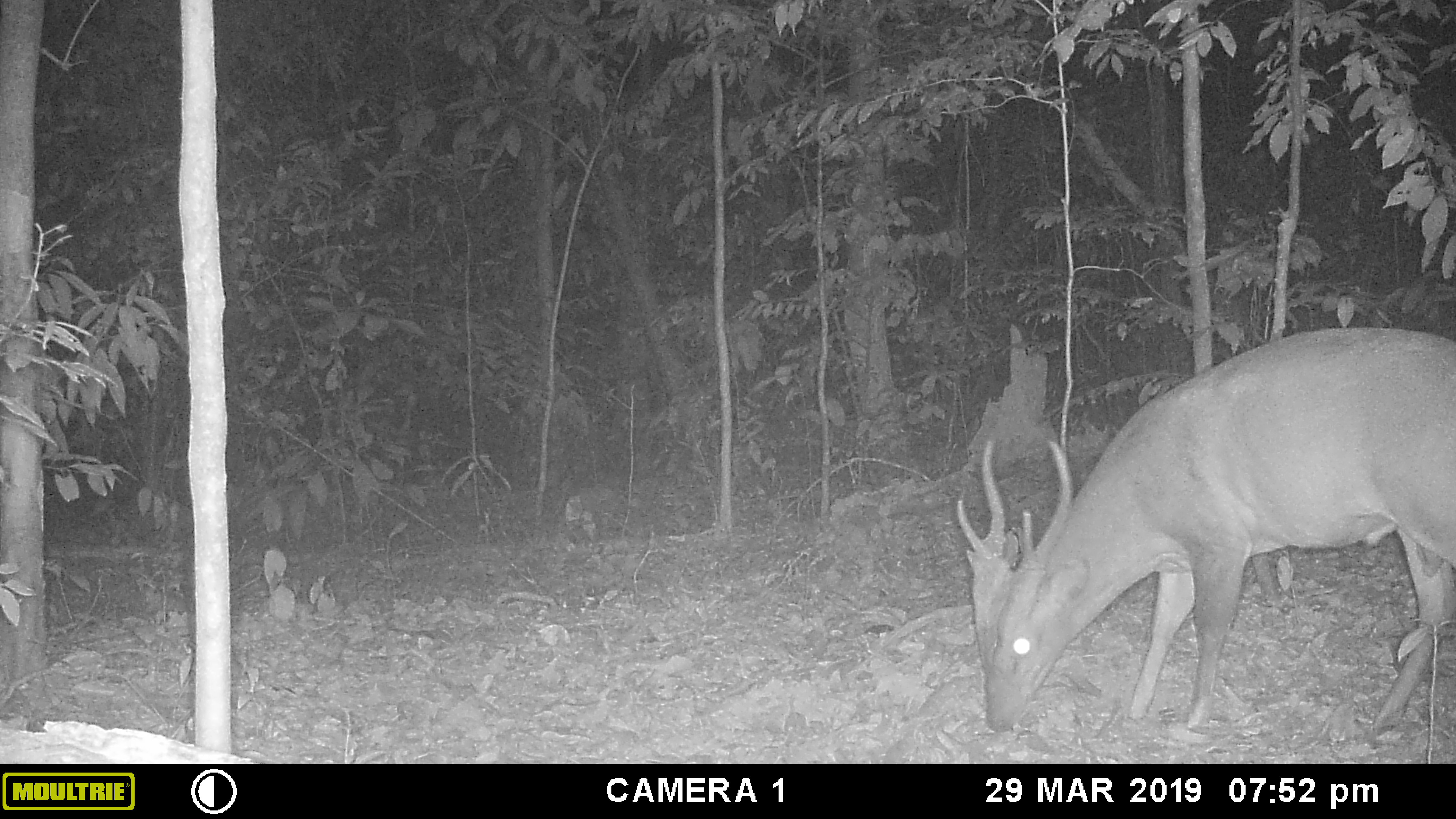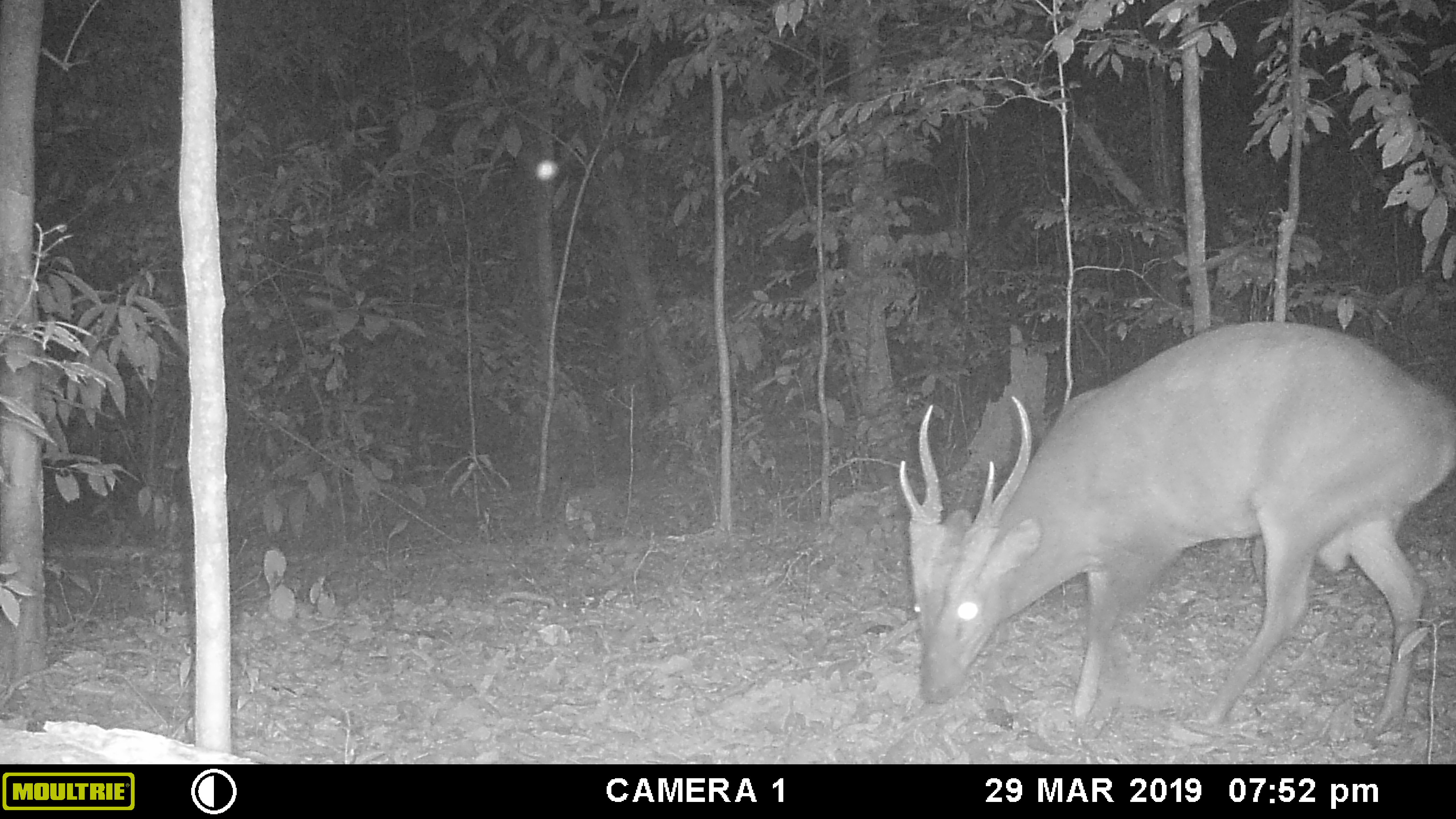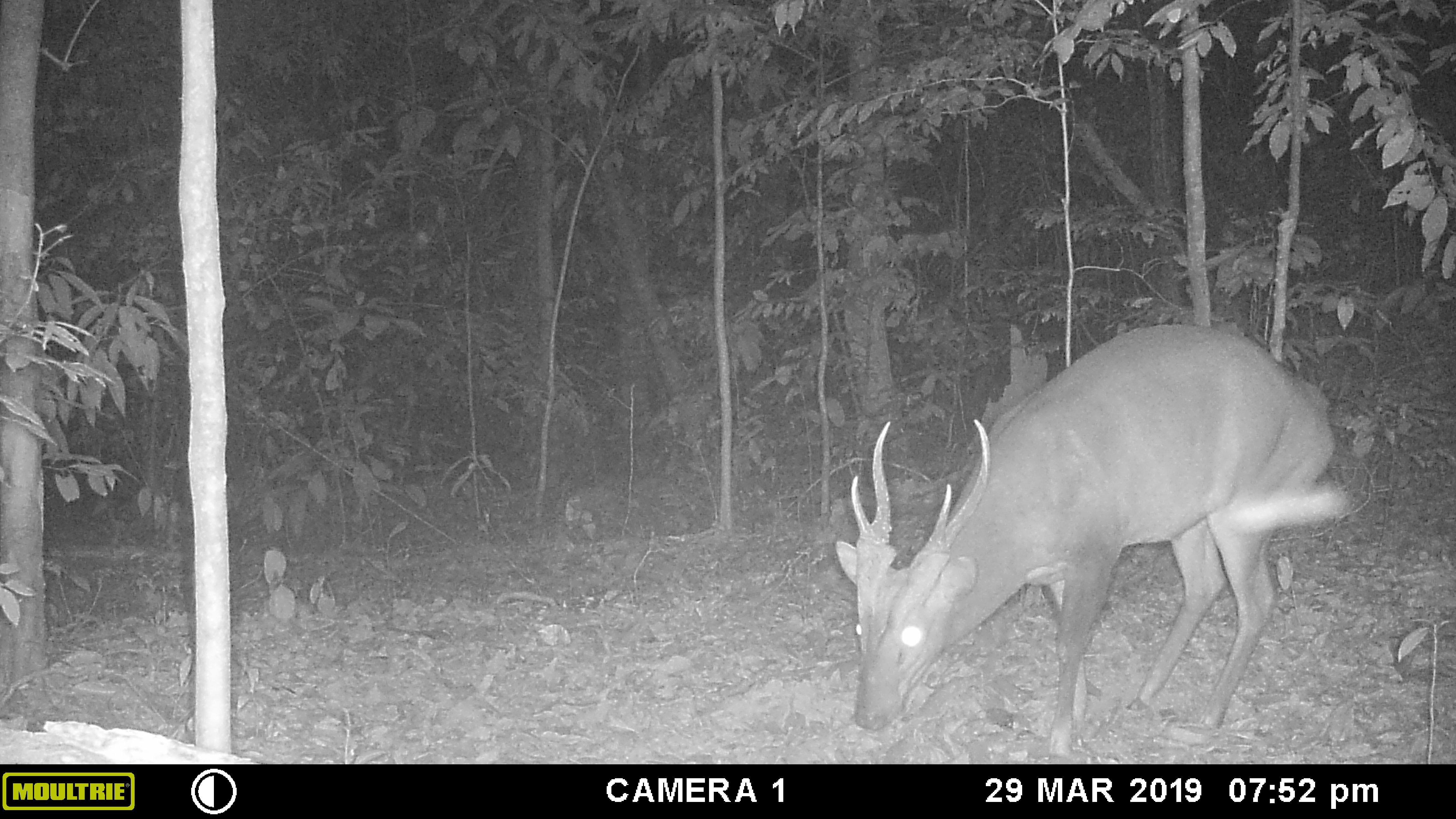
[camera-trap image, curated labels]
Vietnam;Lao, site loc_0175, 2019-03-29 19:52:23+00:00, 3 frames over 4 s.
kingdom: Animalia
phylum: Chordata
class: Mammalia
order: Artiodactyla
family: Cervidae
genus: Muntiacus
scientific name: Muntiacus vuquangensis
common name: large-antlered muntjac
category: large antlered muntjac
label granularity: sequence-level